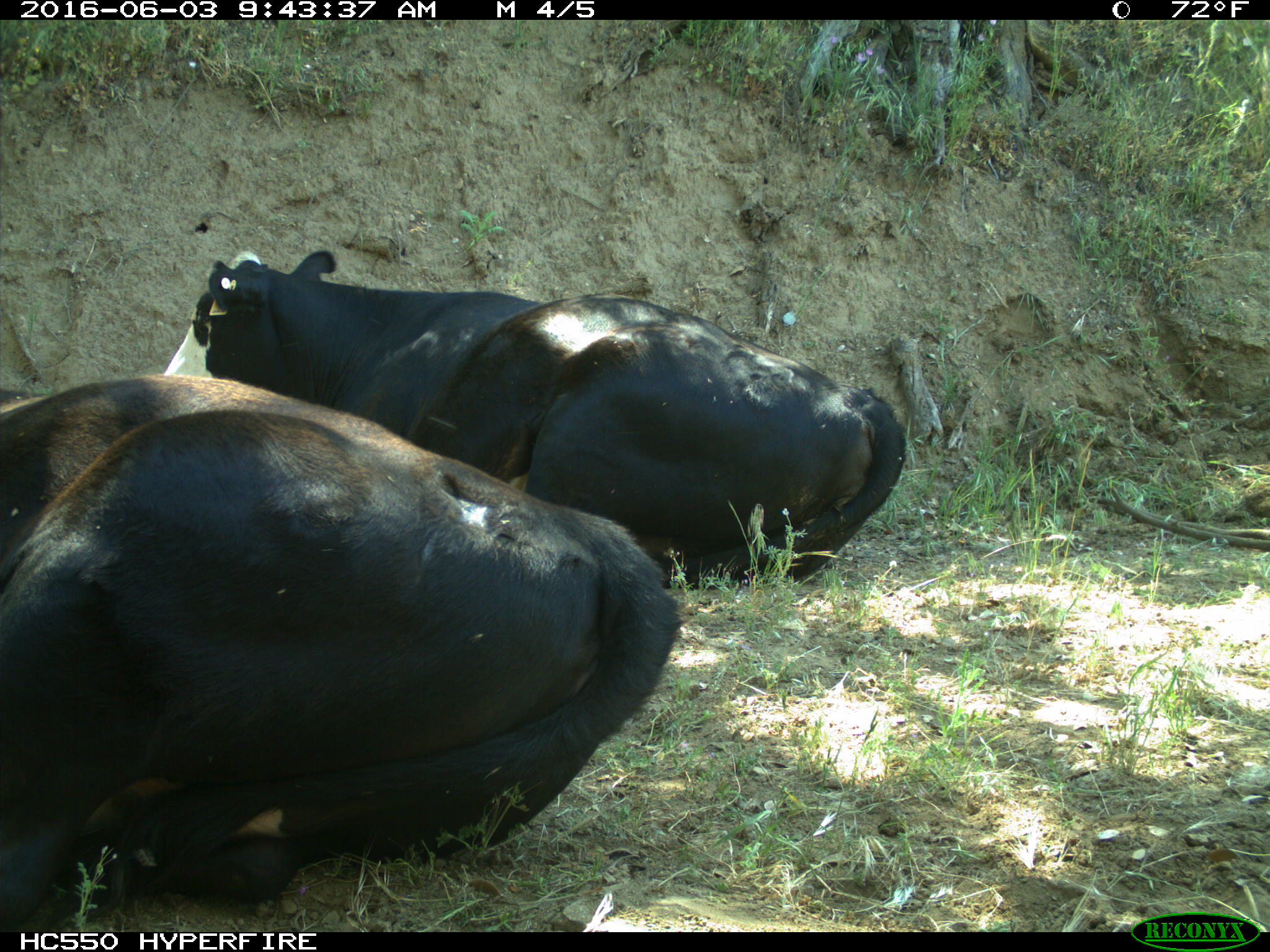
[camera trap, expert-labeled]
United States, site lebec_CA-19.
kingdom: Animalia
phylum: Chordata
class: Mammalia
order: Artiodactyla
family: Bovidae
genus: Bos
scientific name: Bos taurus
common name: domestic cow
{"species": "Bos taurus (domestic cow)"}